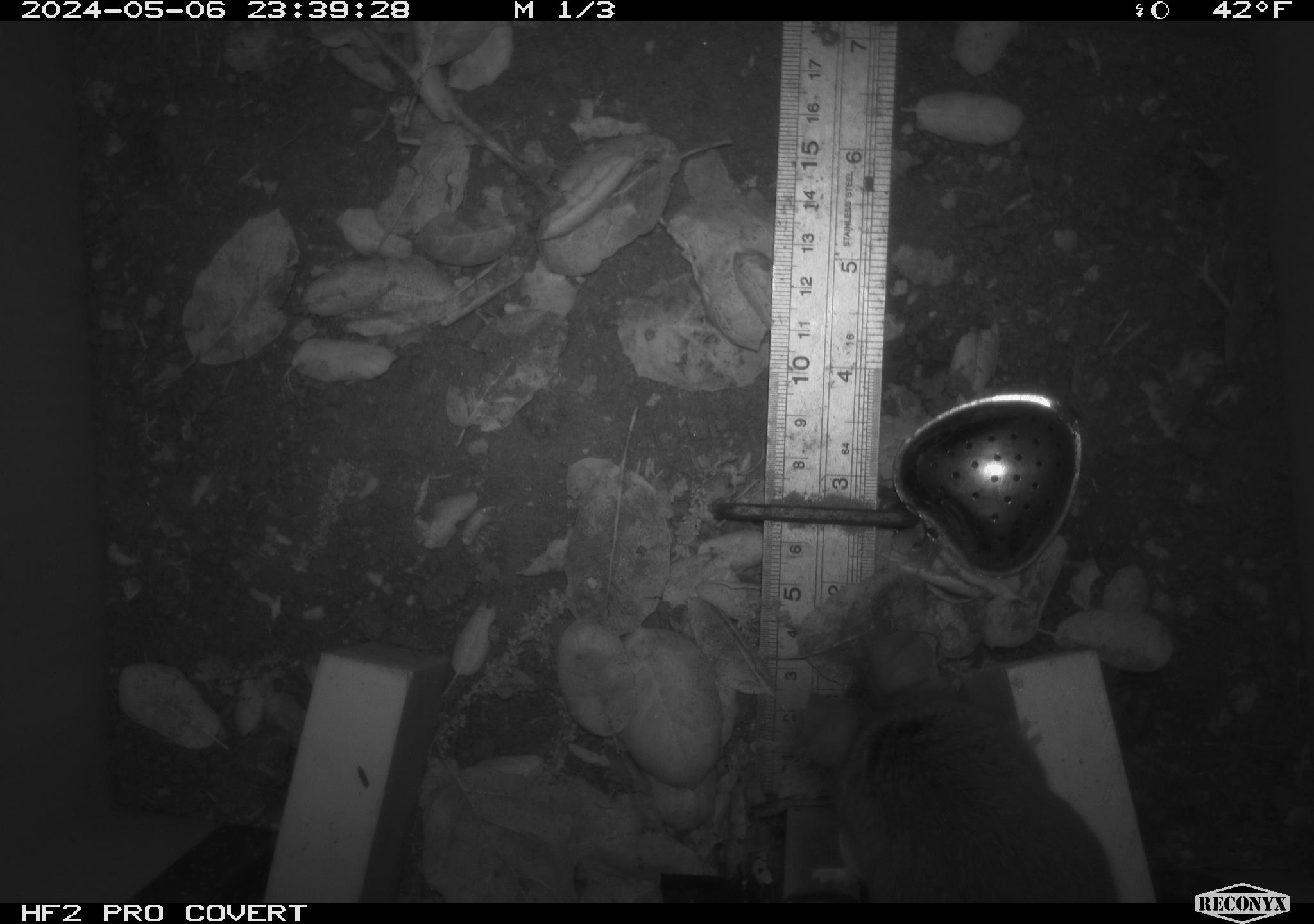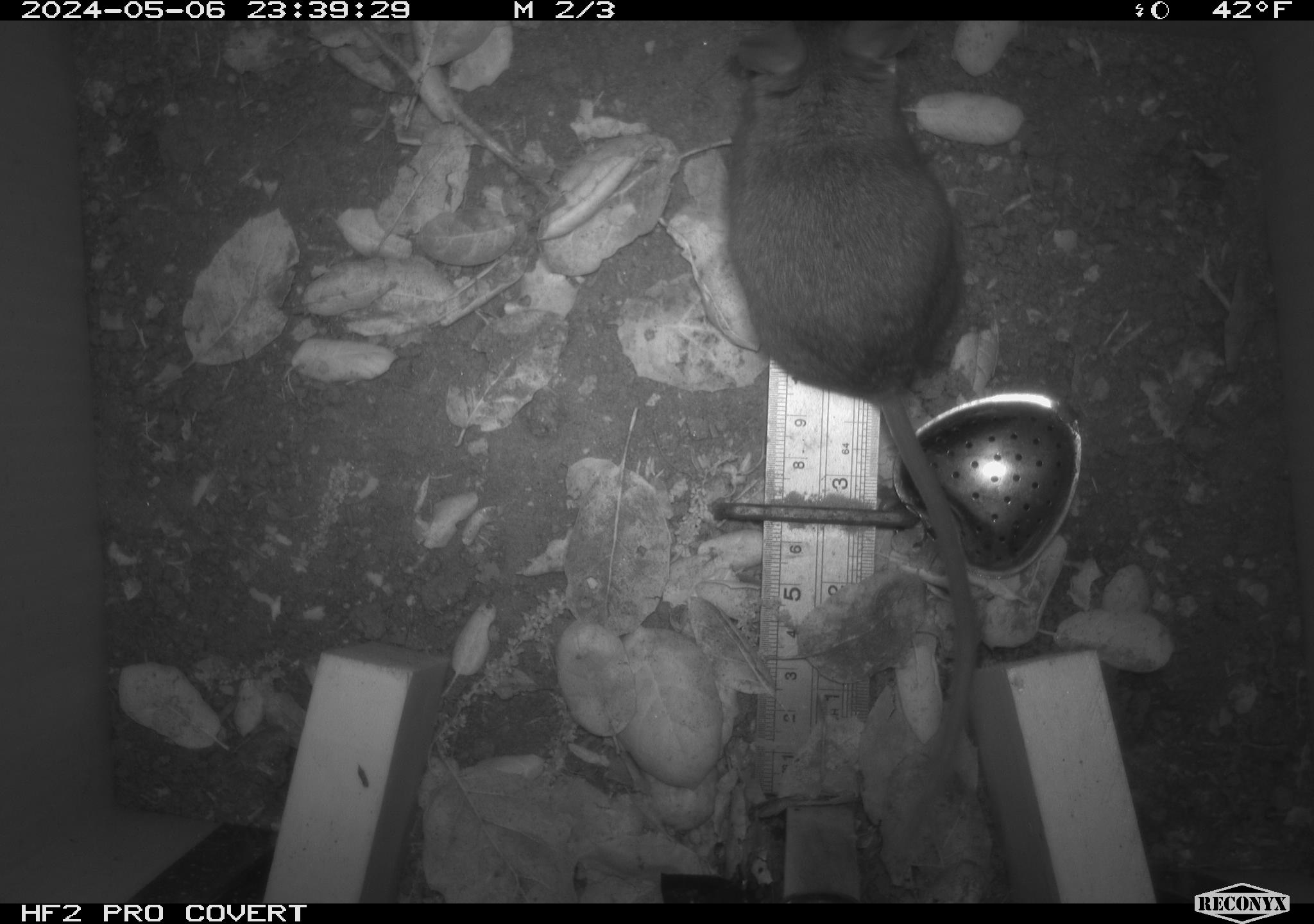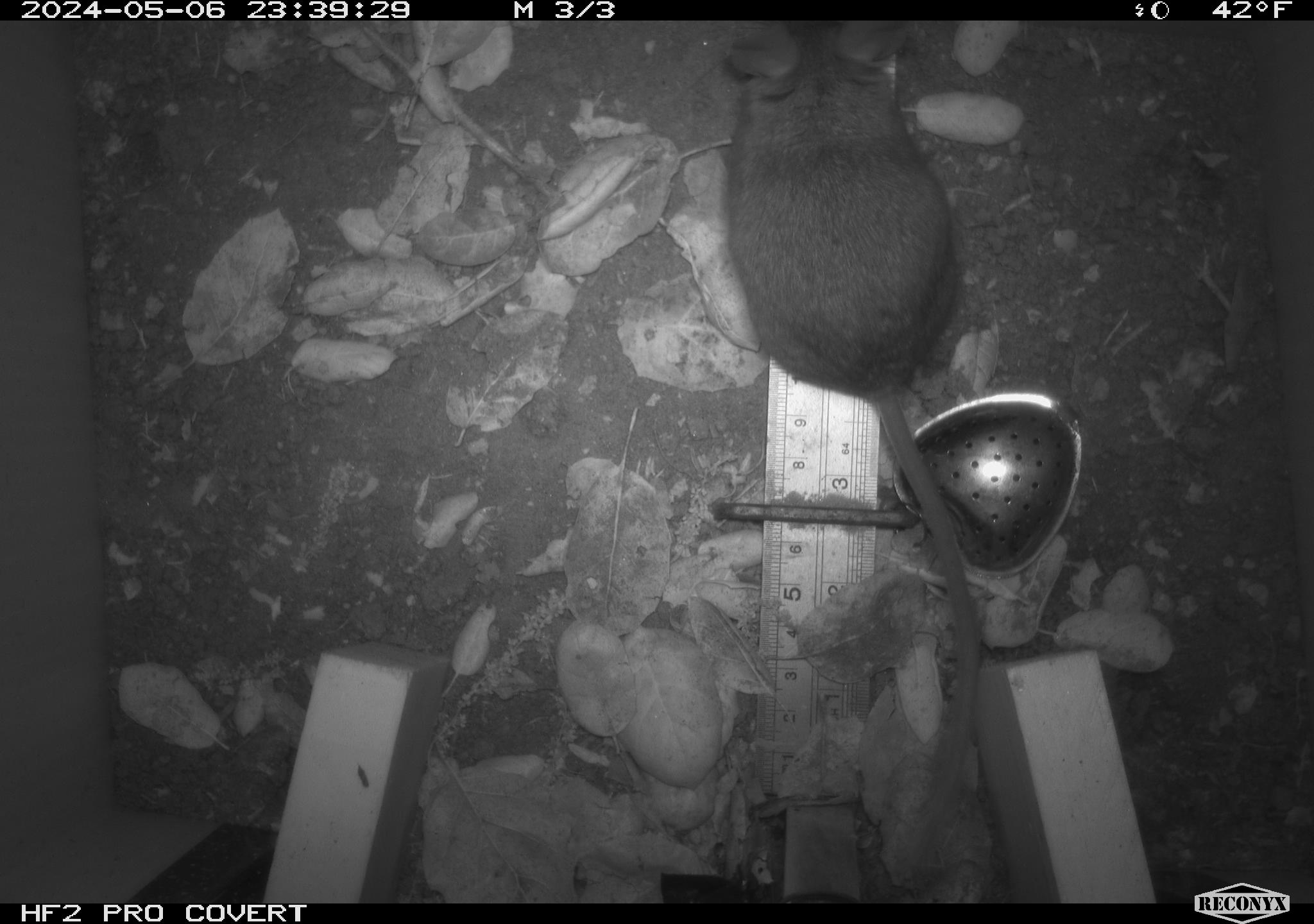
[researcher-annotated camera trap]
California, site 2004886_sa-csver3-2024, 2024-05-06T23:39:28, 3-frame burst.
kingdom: Animalia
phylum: Chordata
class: Mammalia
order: Rodentia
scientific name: Rodentia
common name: rodent